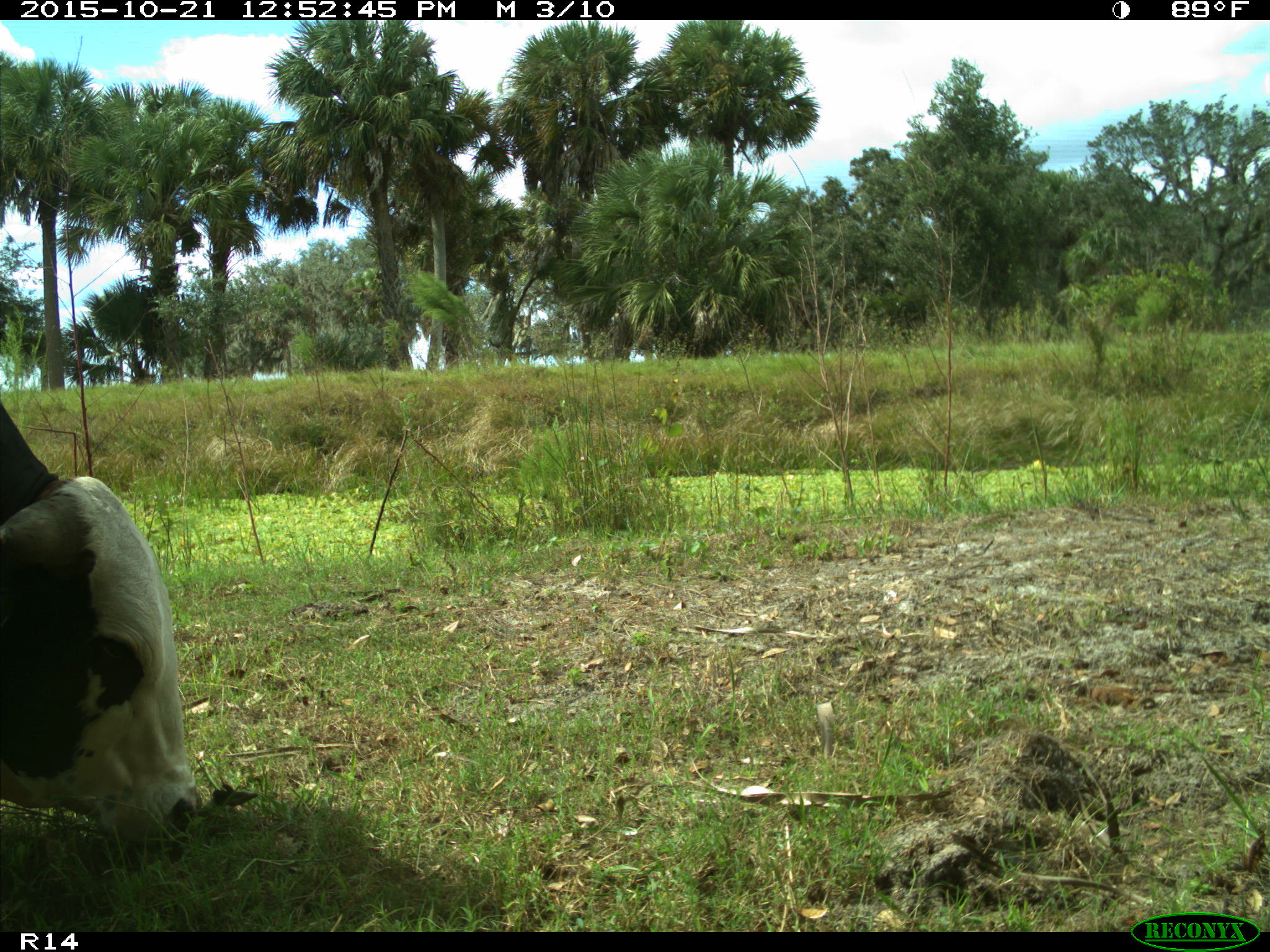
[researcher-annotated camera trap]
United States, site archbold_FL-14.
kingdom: Animalia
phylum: Chordata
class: Mammalia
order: Artiodactyla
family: Bovidae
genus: Bos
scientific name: Bos taurus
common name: domestic cow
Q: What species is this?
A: Bos taurus (domestic cow).